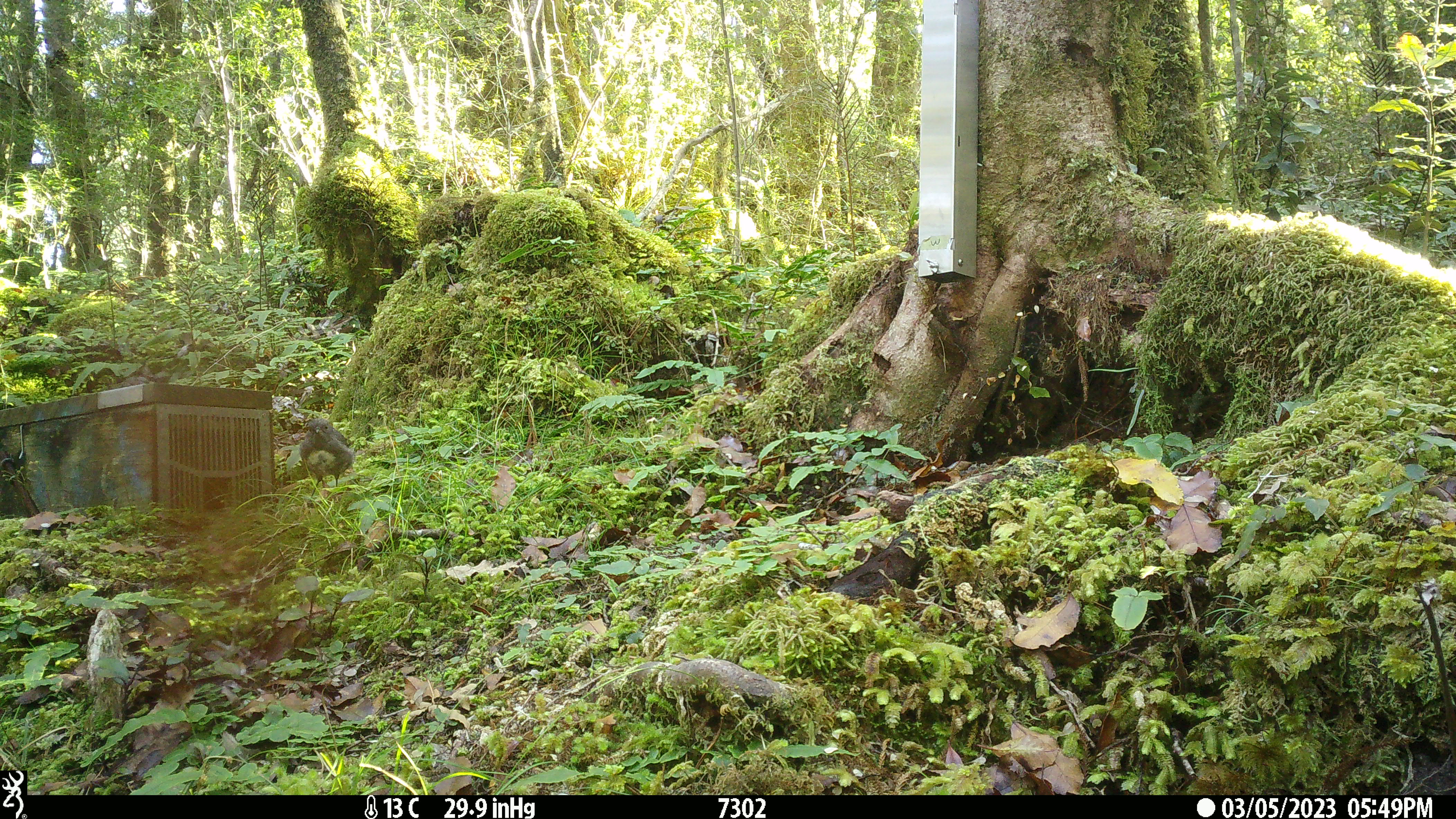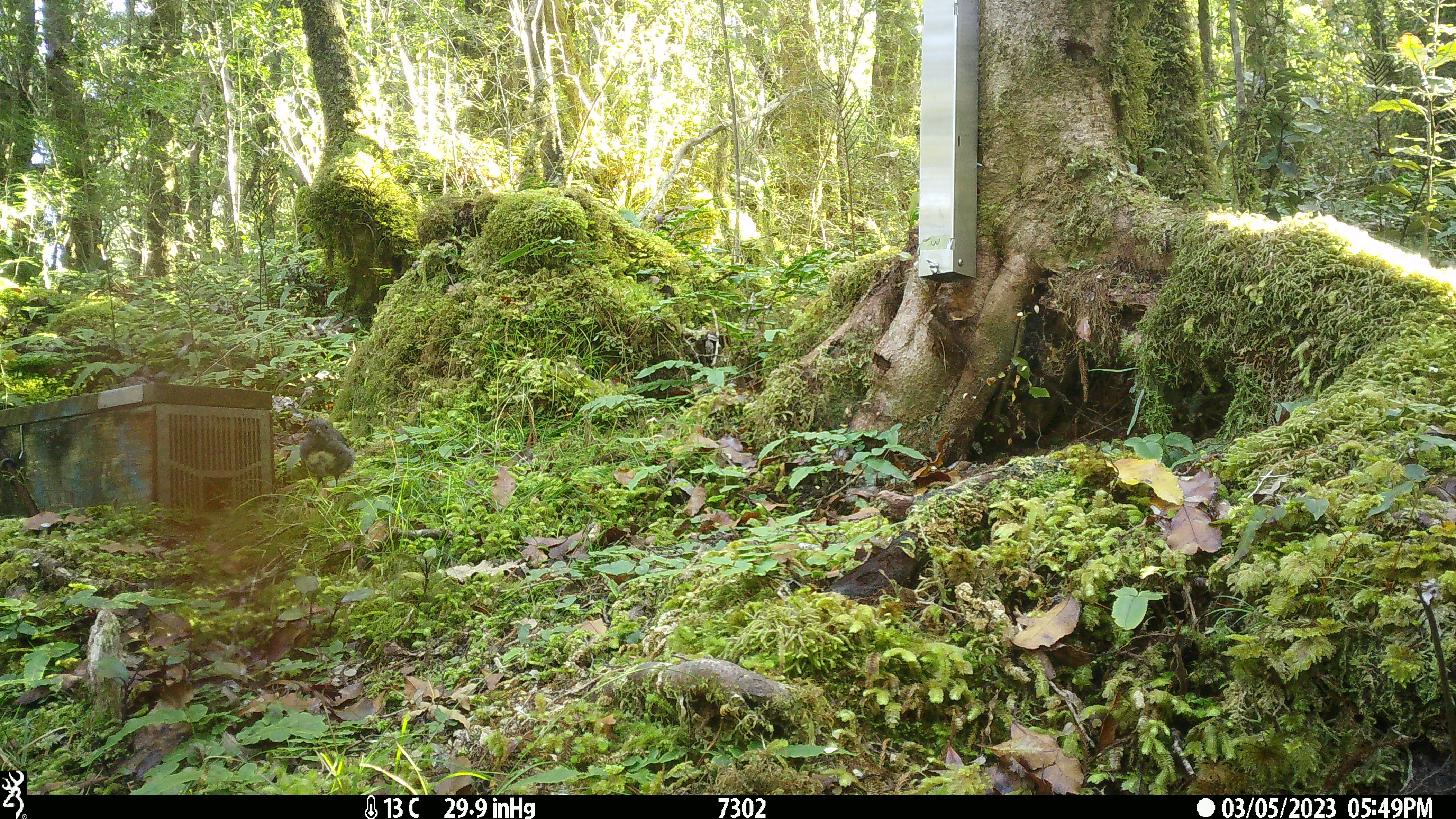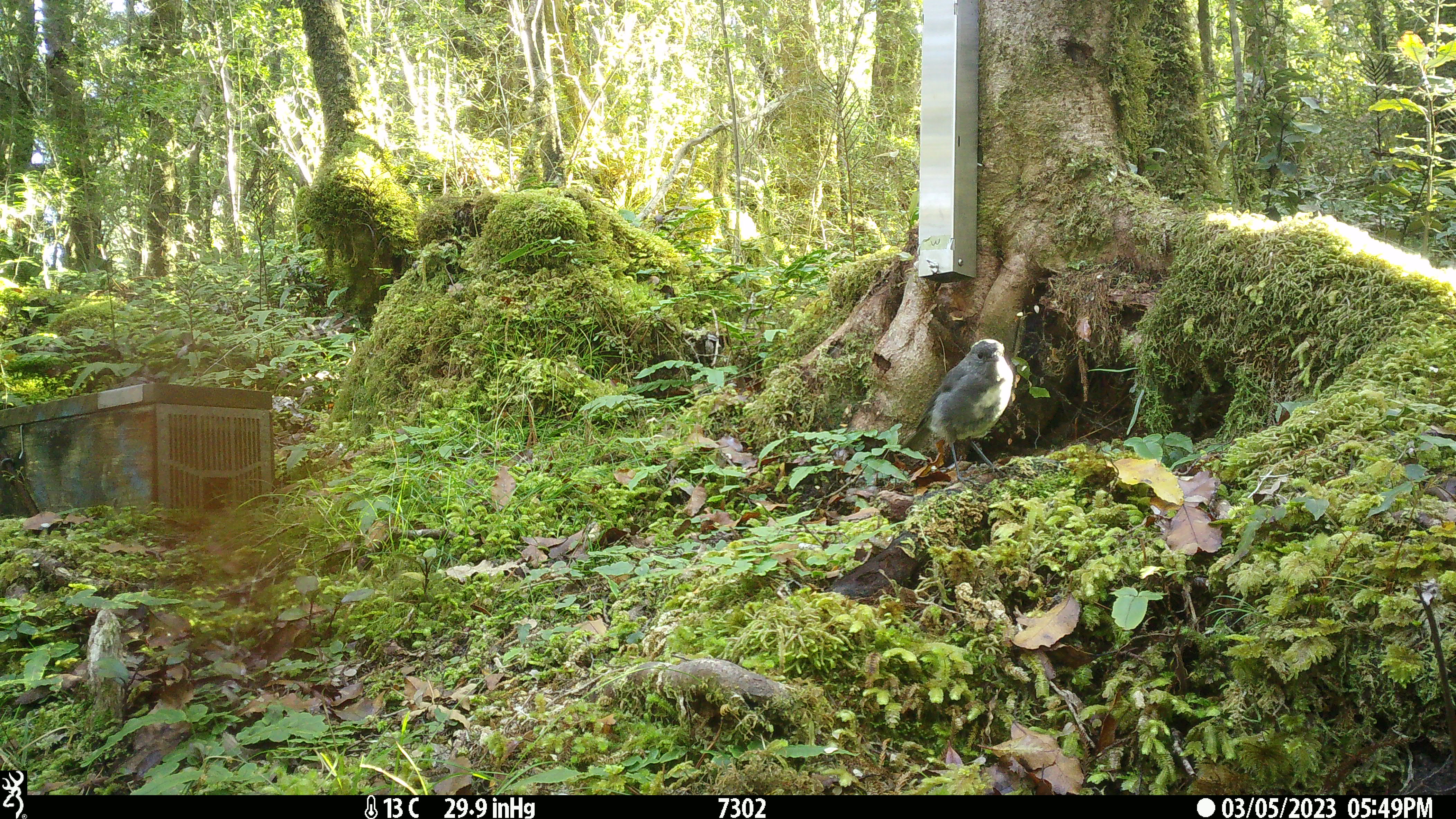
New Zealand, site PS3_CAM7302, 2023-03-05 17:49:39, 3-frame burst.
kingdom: Animalia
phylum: Chordata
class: Aves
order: Passeriformes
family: Petroicidae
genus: Petroica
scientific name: Petroica australis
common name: new zealand robin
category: robin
Robin (new zealand robin) (Petroica australis).